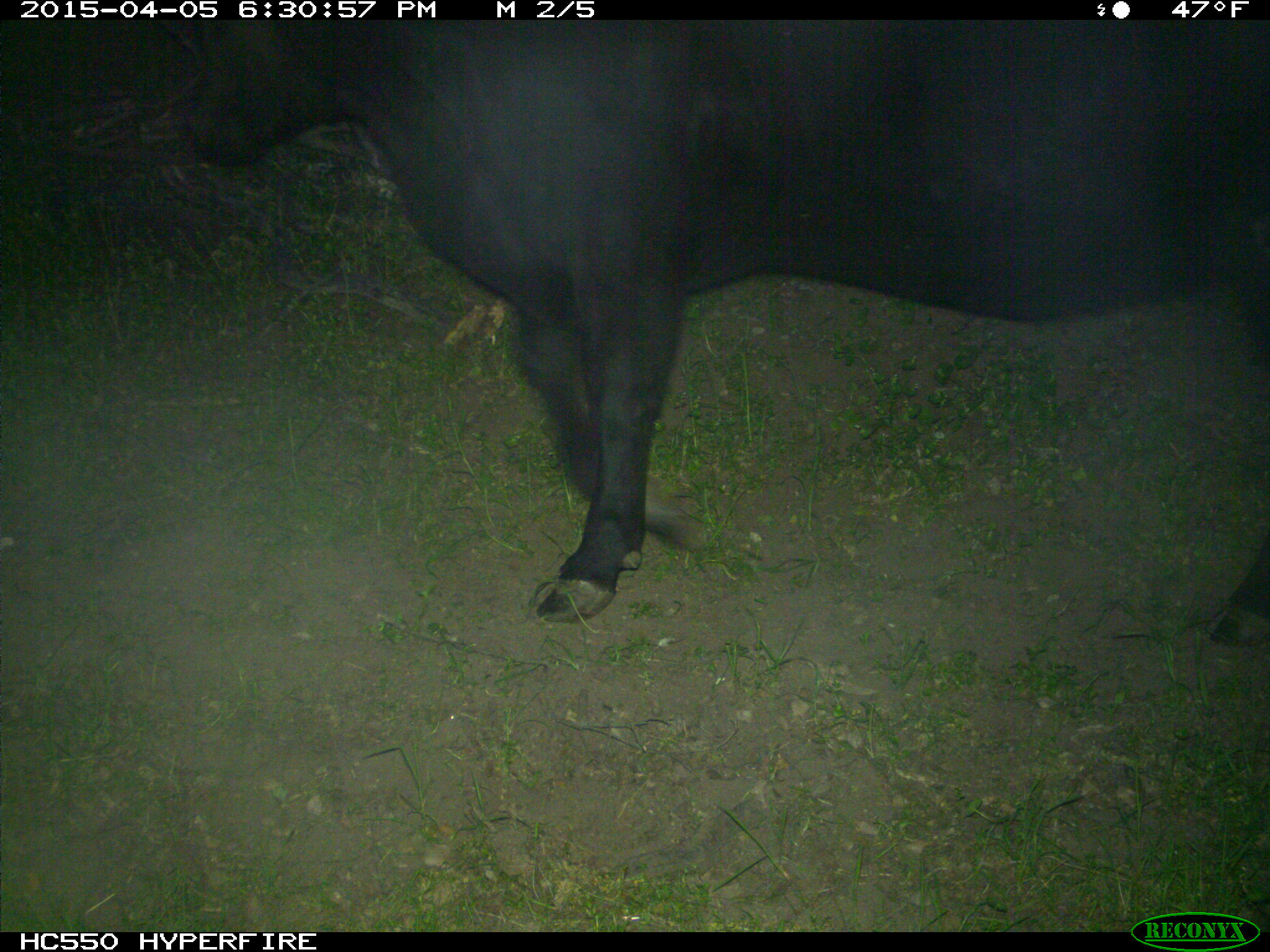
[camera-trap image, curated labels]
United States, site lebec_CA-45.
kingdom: Animalia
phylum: Chordata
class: Mammalia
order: Artiodactyla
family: Bovidae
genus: Bos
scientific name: Bos taurus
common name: domestic cow